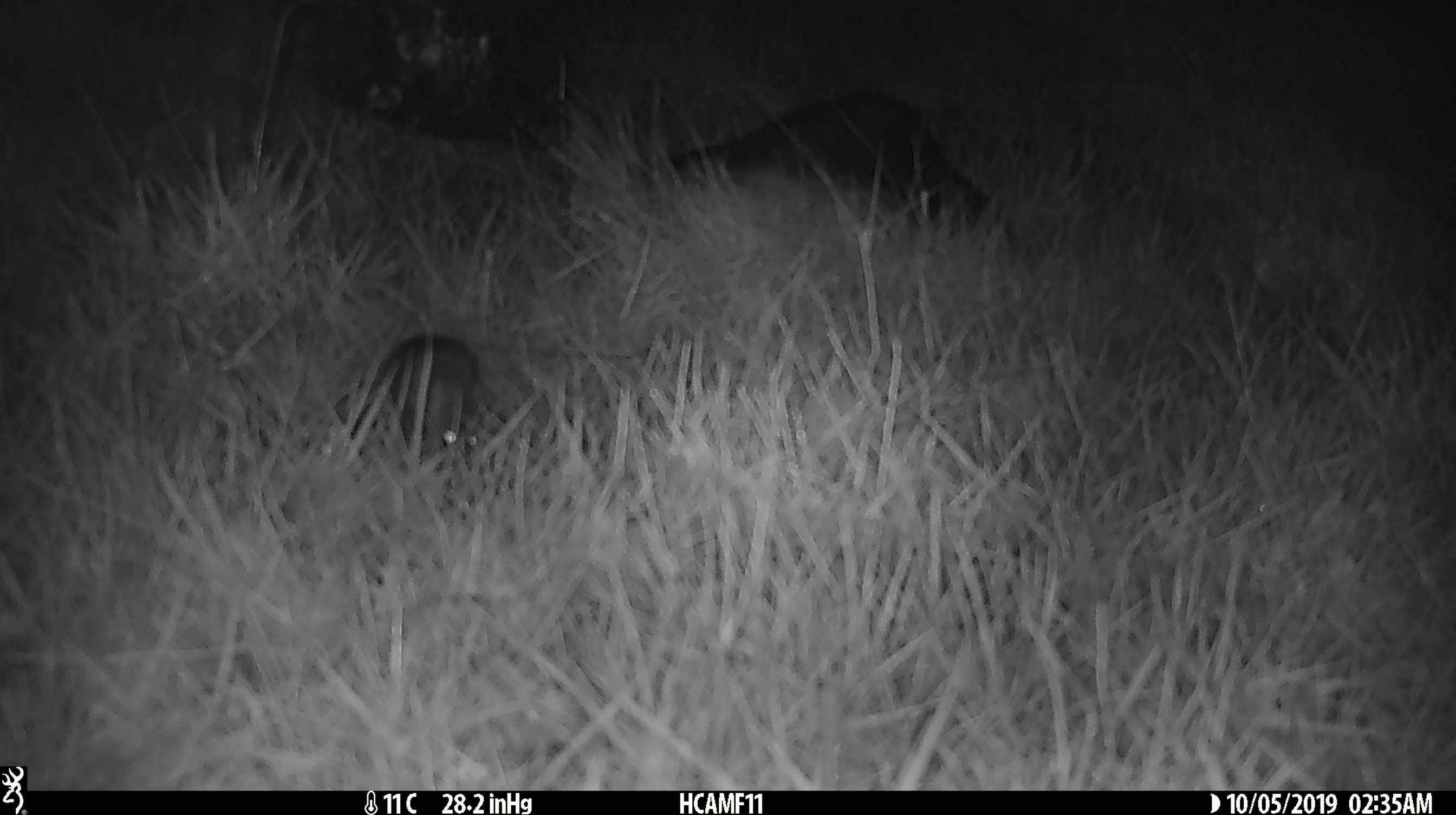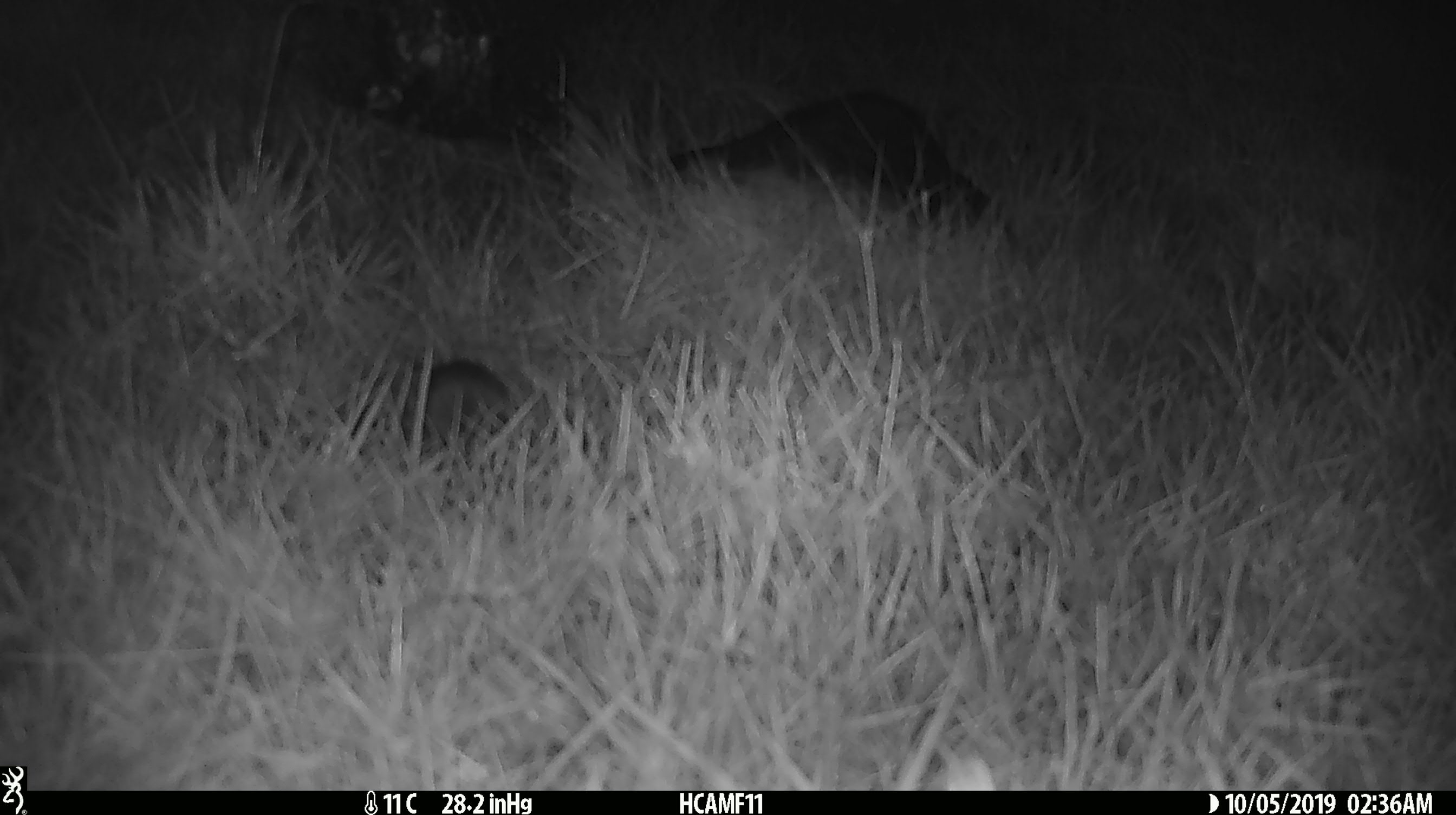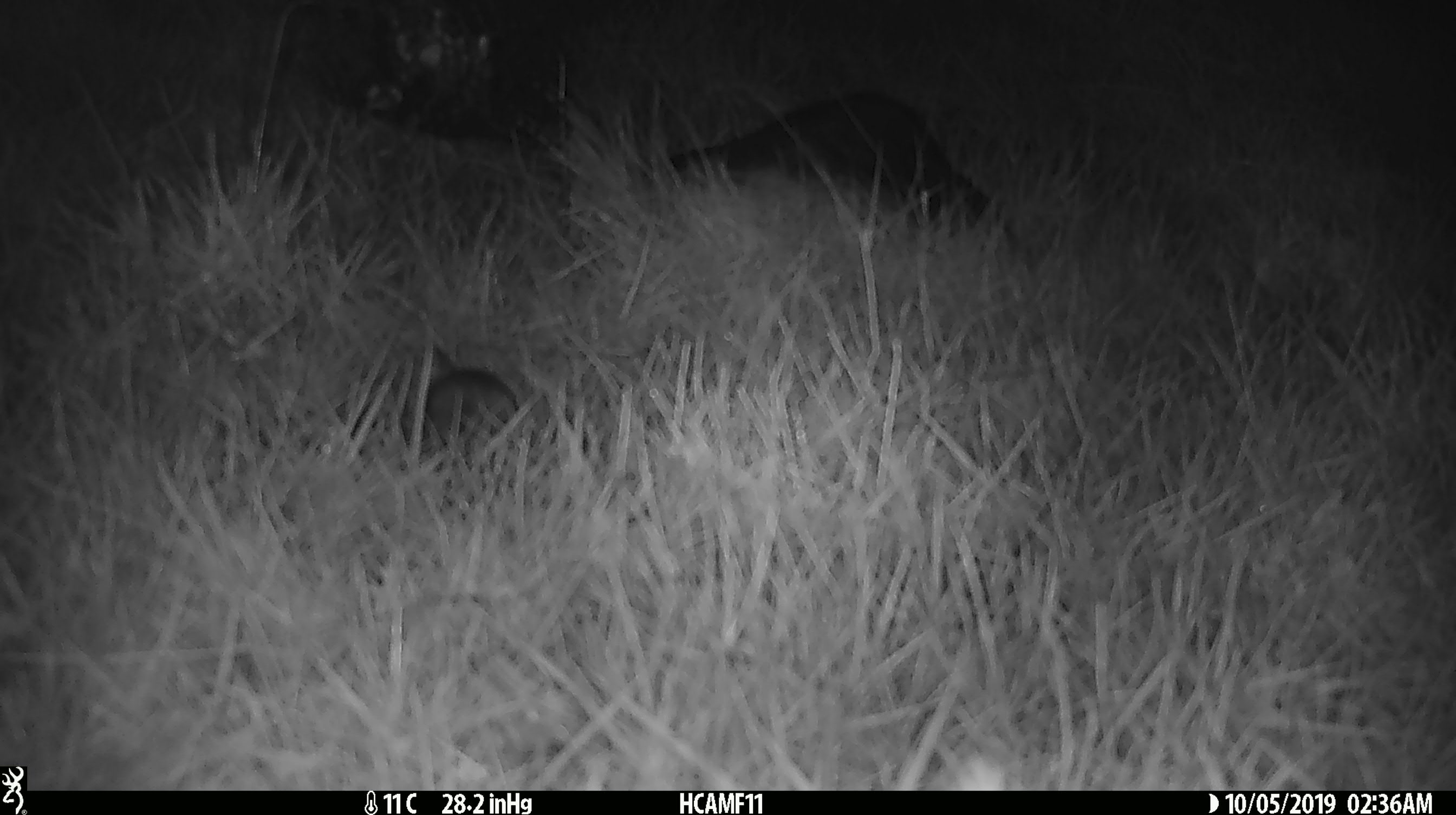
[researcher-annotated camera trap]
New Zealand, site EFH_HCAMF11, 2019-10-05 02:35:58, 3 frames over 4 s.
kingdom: Animalia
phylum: Chordata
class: Mammalia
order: Rodentia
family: Muridae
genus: Mus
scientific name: Mus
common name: mouse